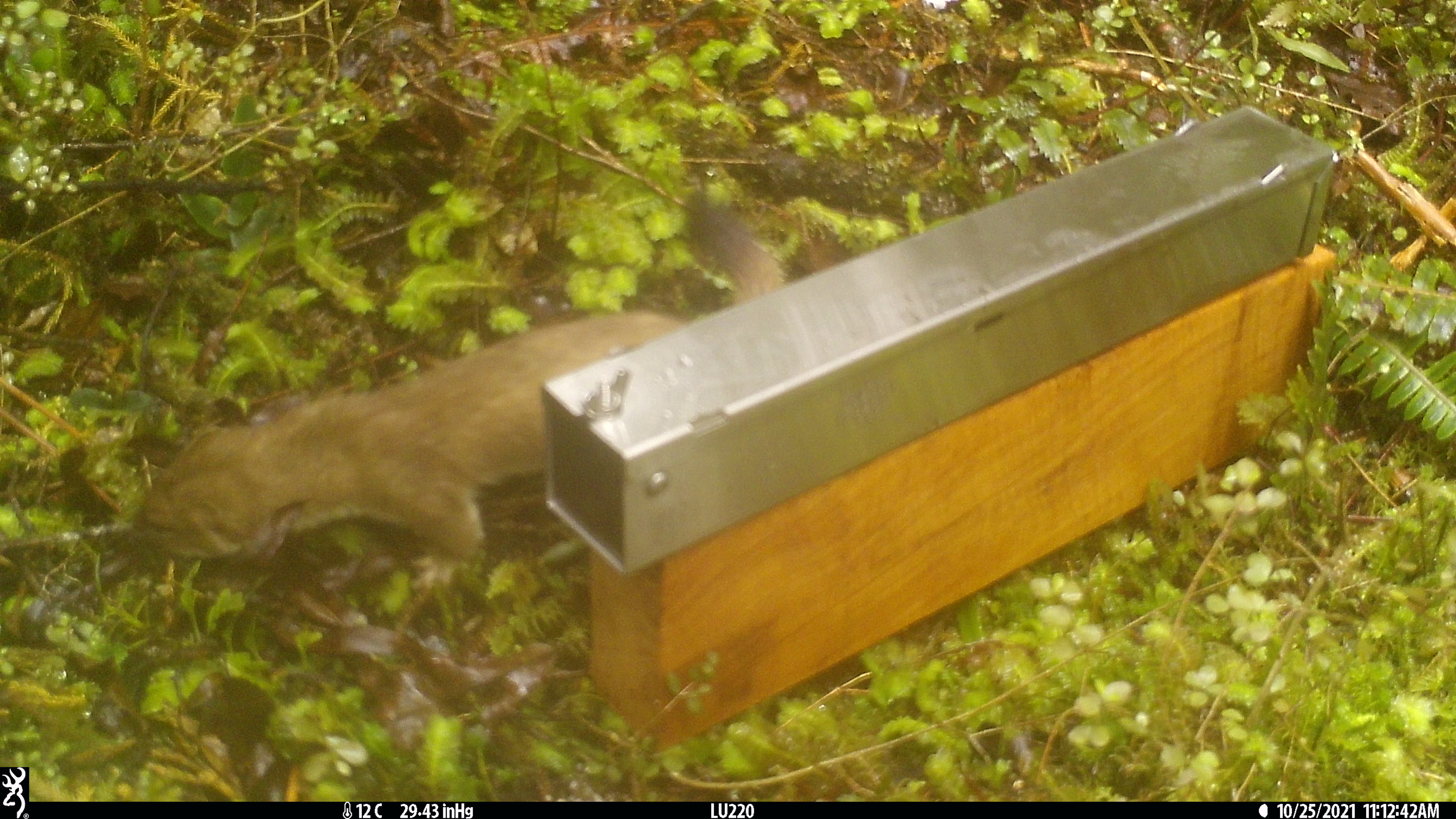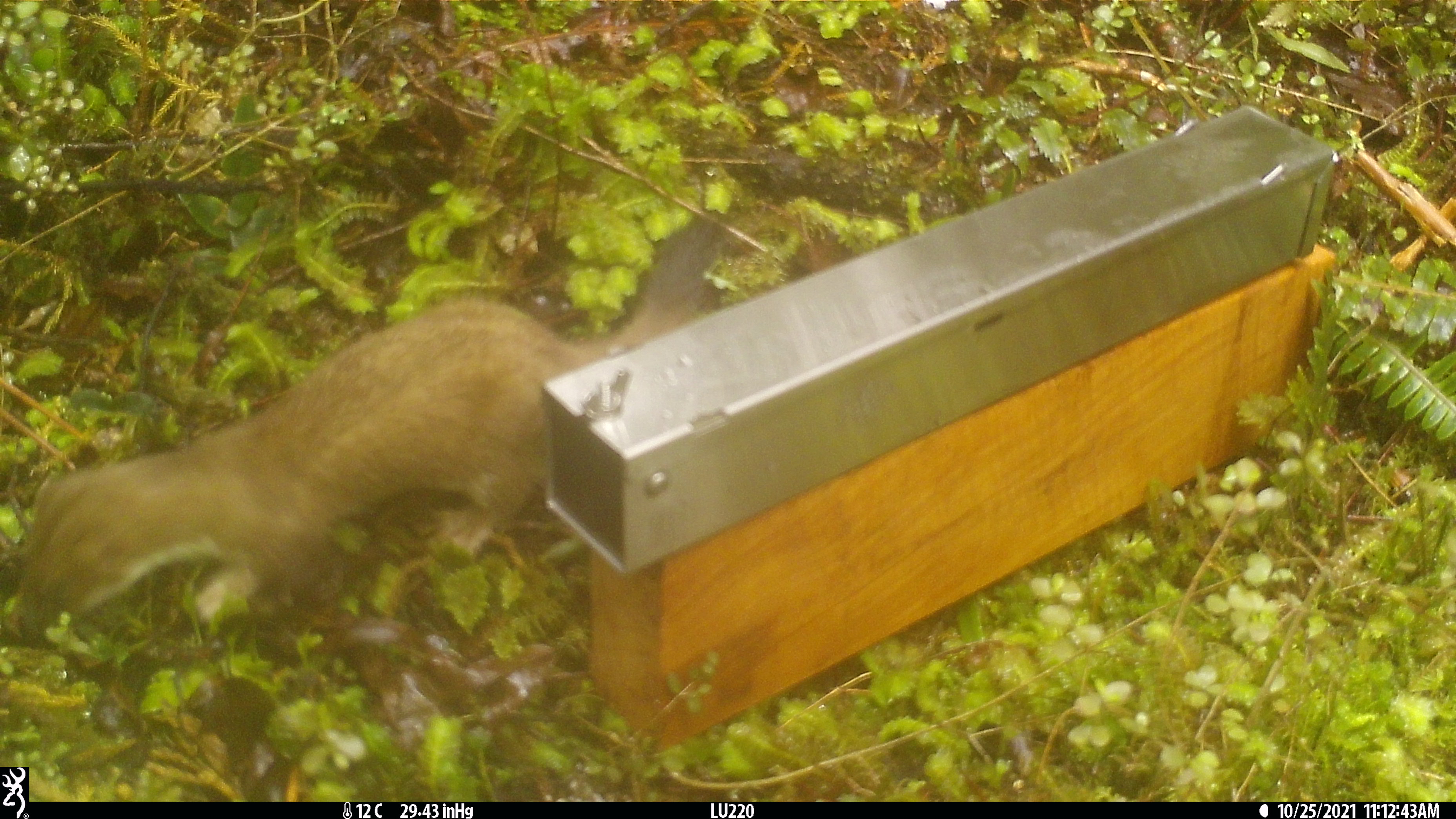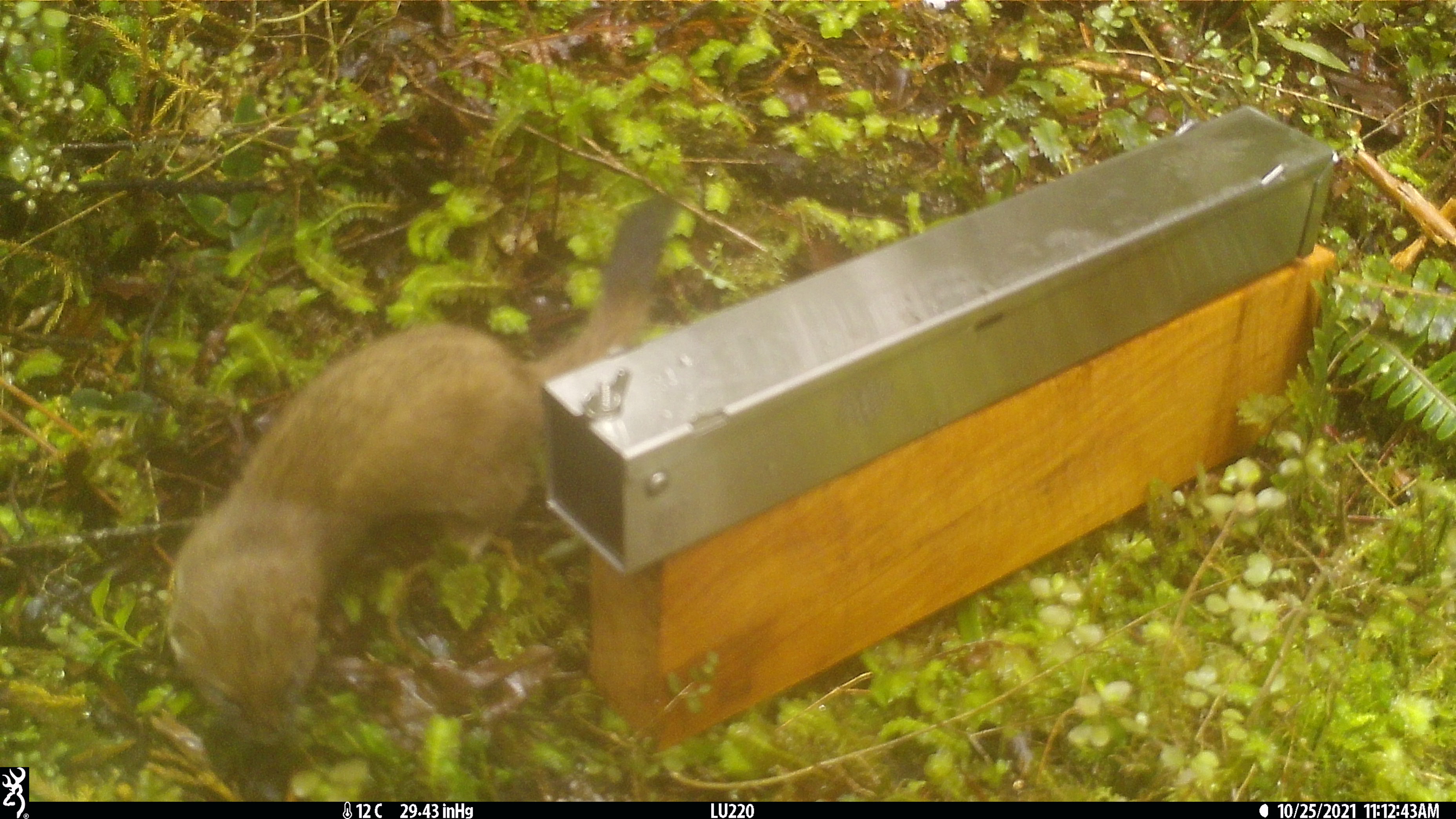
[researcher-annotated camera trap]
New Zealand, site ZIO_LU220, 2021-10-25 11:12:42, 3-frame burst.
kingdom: Animalia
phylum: Chordata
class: Mammalia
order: Carnivora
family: Mustelidae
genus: Mustela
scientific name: Mustela erminea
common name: stoat